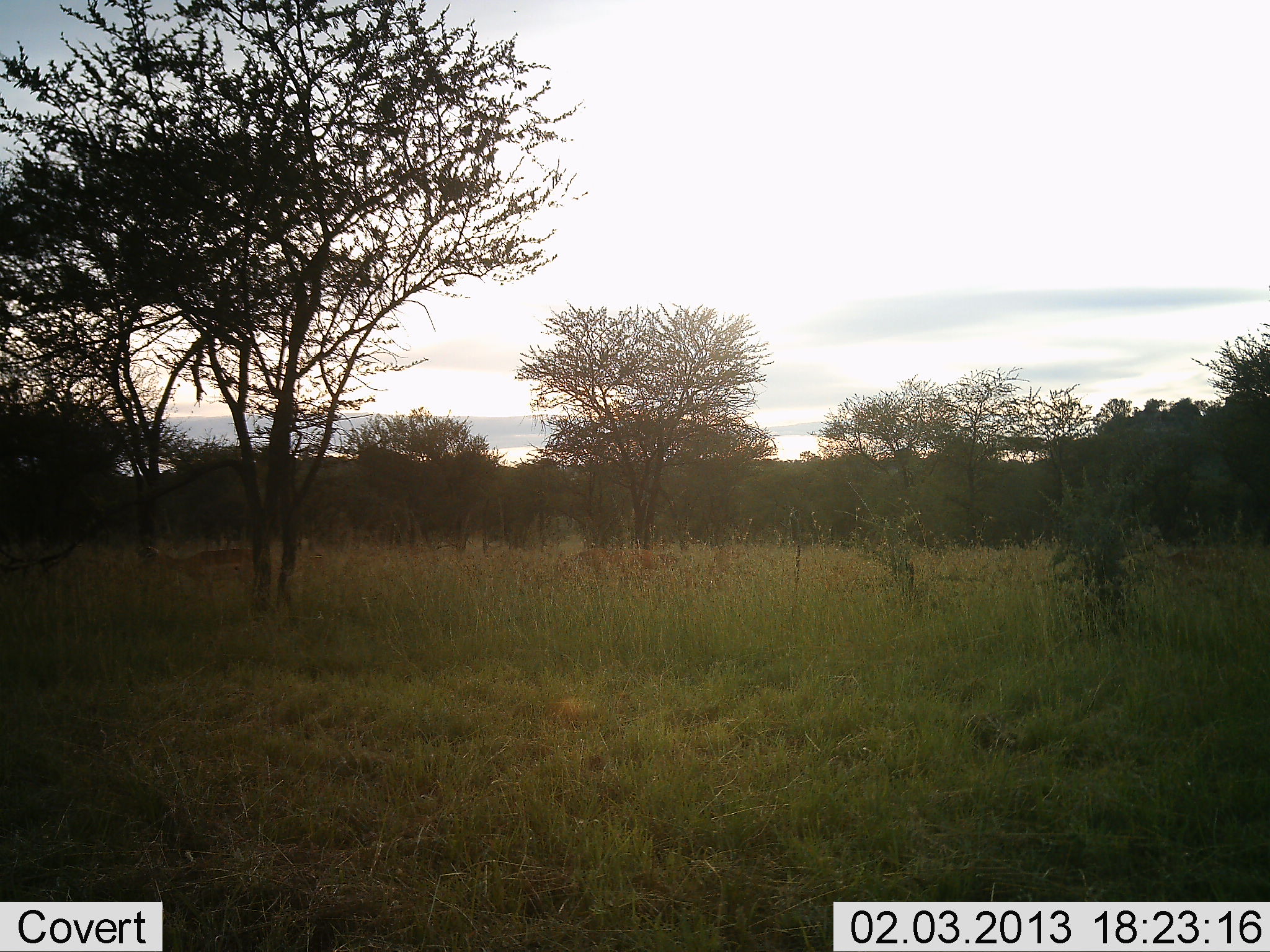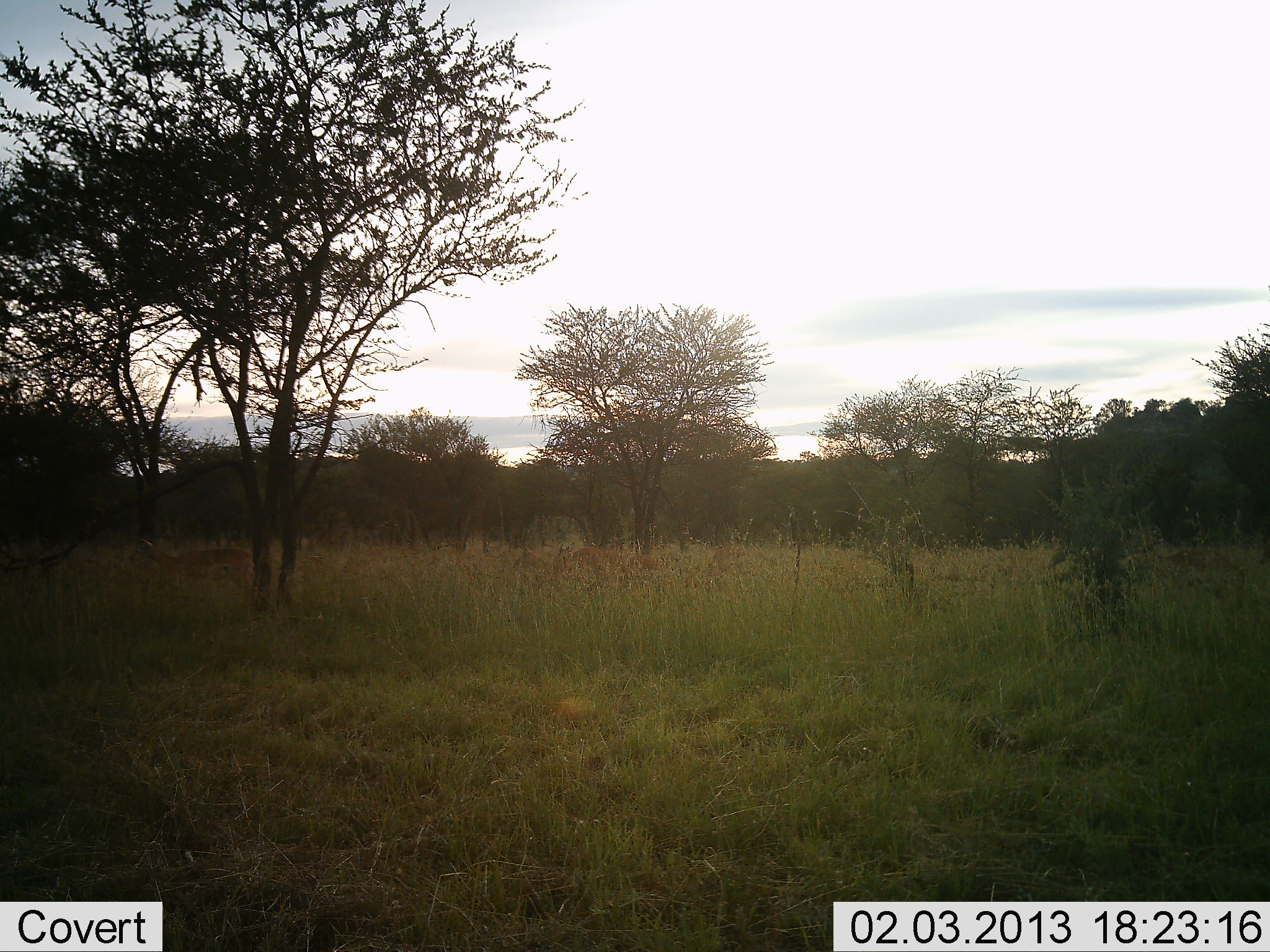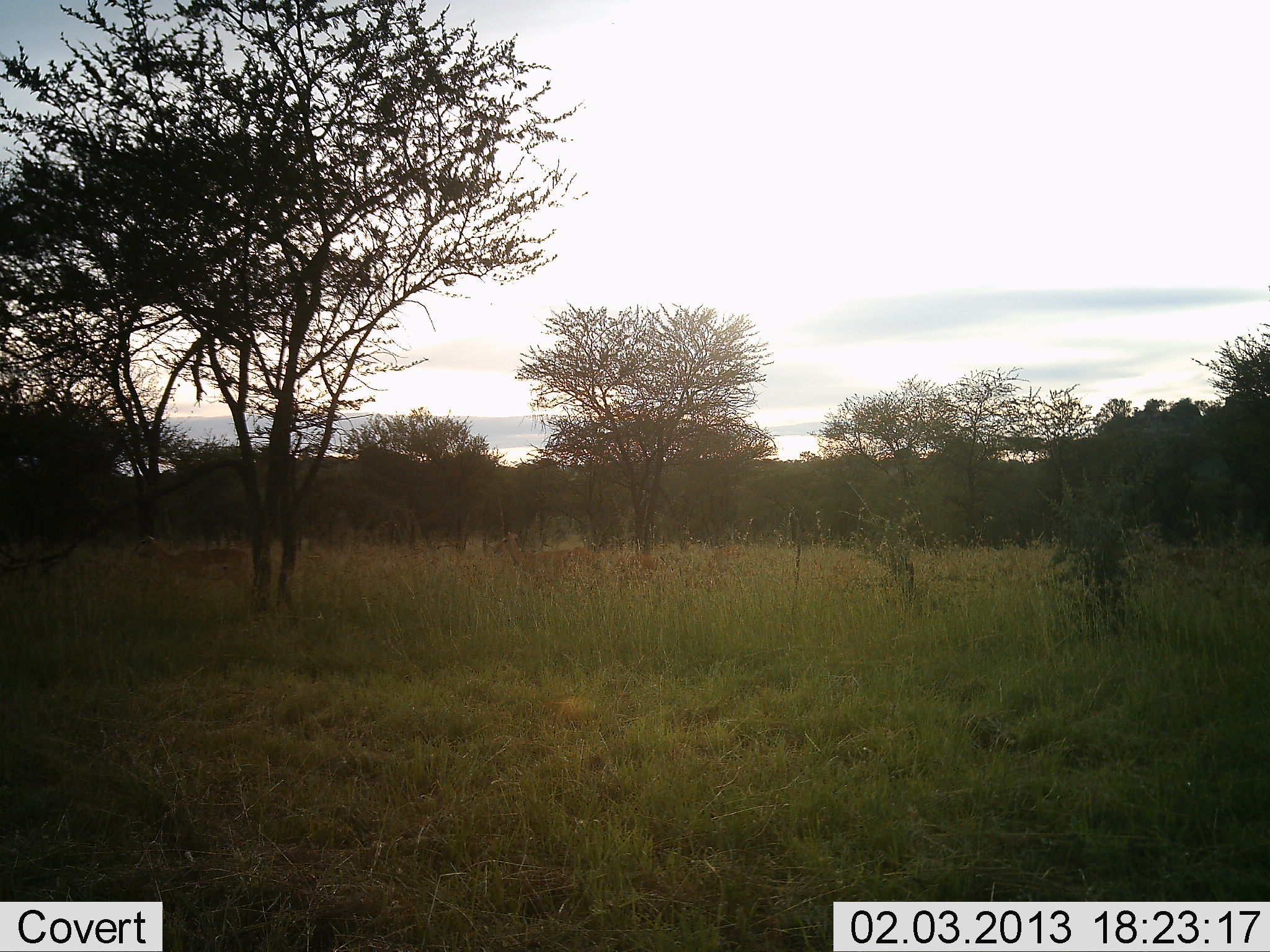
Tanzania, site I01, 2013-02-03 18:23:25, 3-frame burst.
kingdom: Animalia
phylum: Chordata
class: Mammalia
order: Artiodactyla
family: Bovidae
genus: Aepyceros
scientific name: Aepyceros melampus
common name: impala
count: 2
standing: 25%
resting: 0%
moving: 92%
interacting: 0%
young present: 0%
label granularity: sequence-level